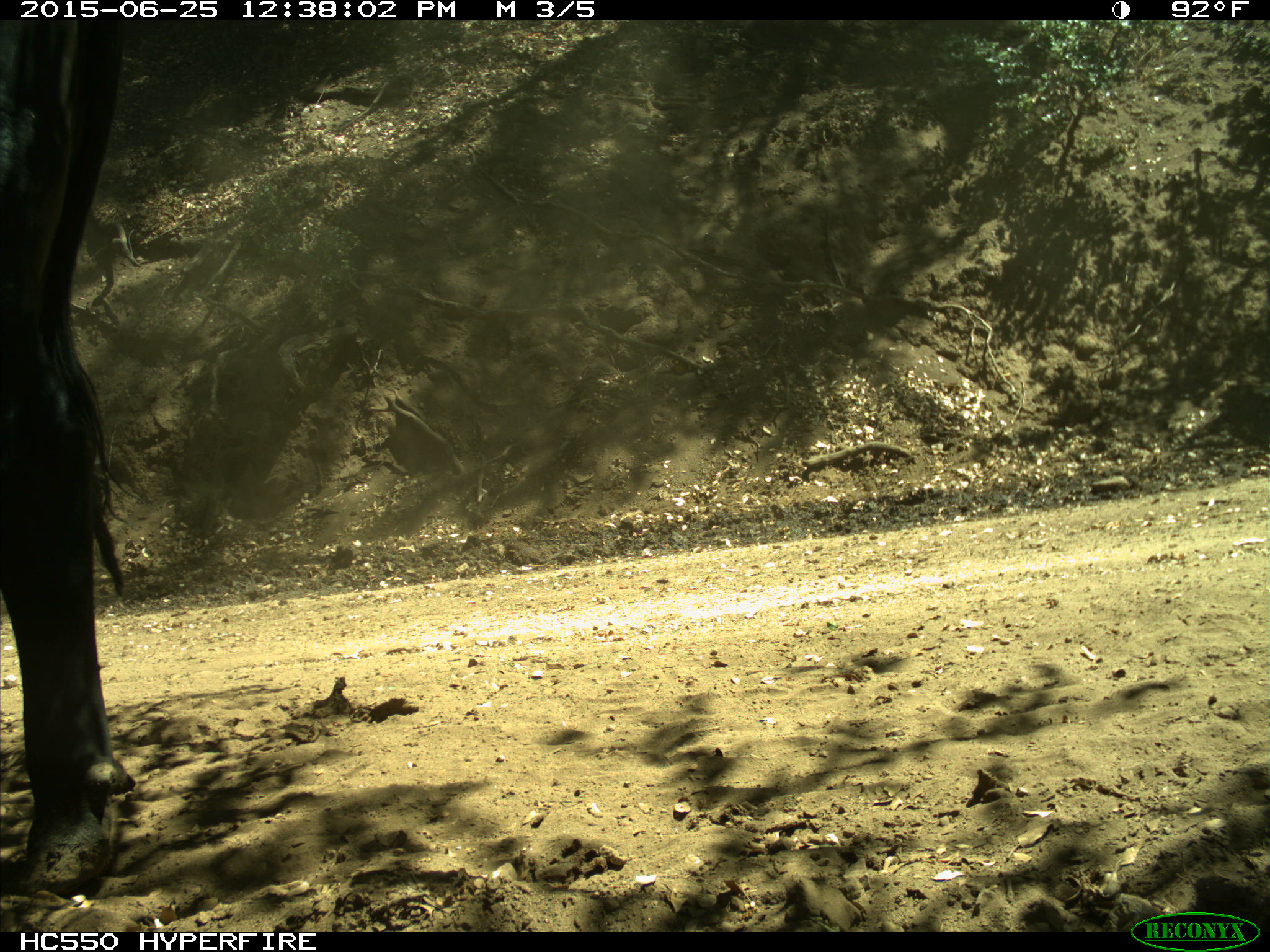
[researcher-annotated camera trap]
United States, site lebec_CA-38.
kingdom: Animalia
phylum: Chordata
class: Mammalia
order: Artiodactyla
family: Bovidae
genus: Bos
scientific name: Bos taurus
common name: domestic cow